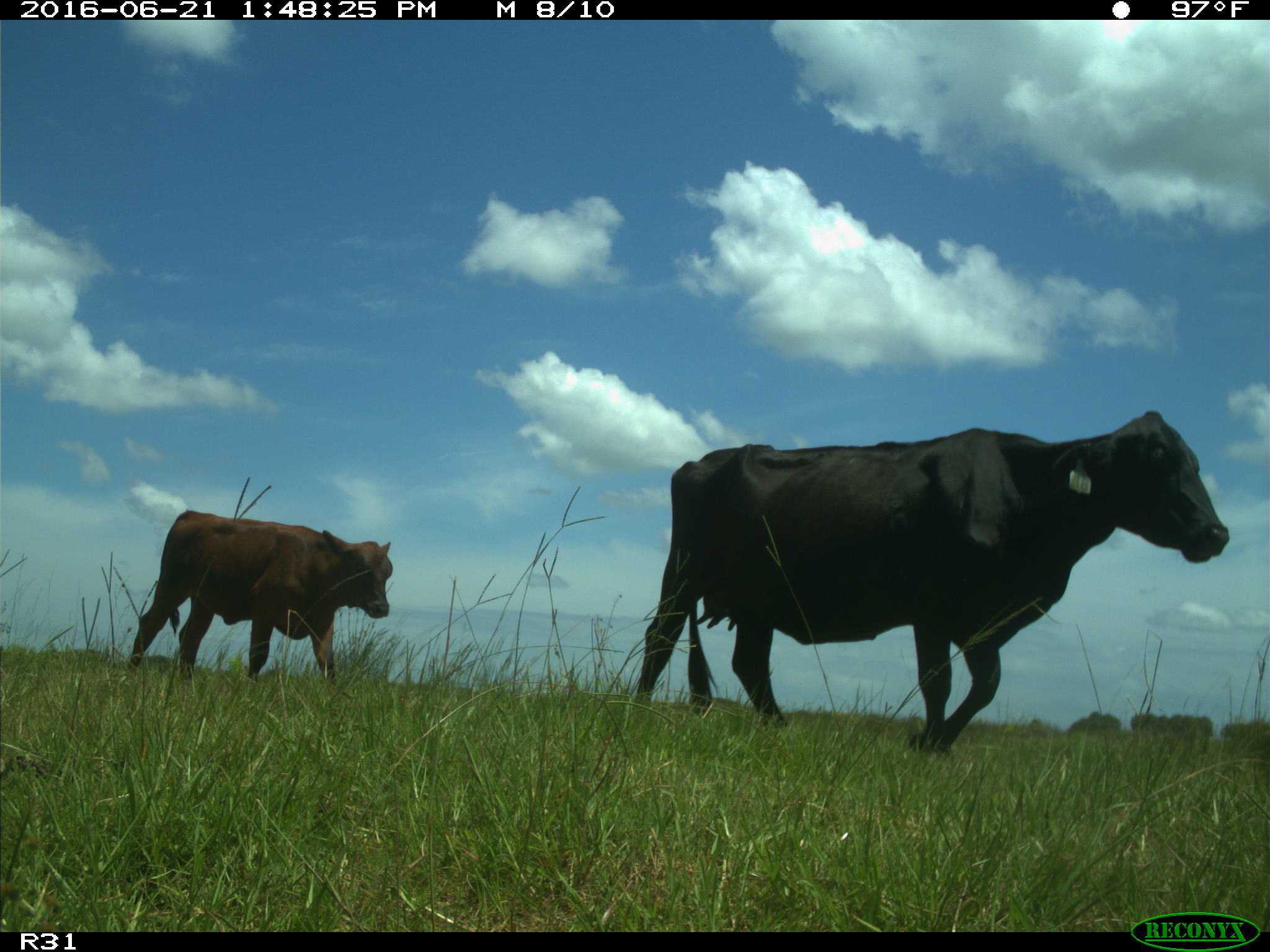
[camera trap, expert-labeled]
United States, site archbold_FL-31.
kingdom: Animalia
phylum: Chordata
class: Mammalia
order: Artiodactyla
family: Bovidae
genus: Bos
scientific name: Bos taurus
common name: domestic cow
Bos taurus (domestic cow).